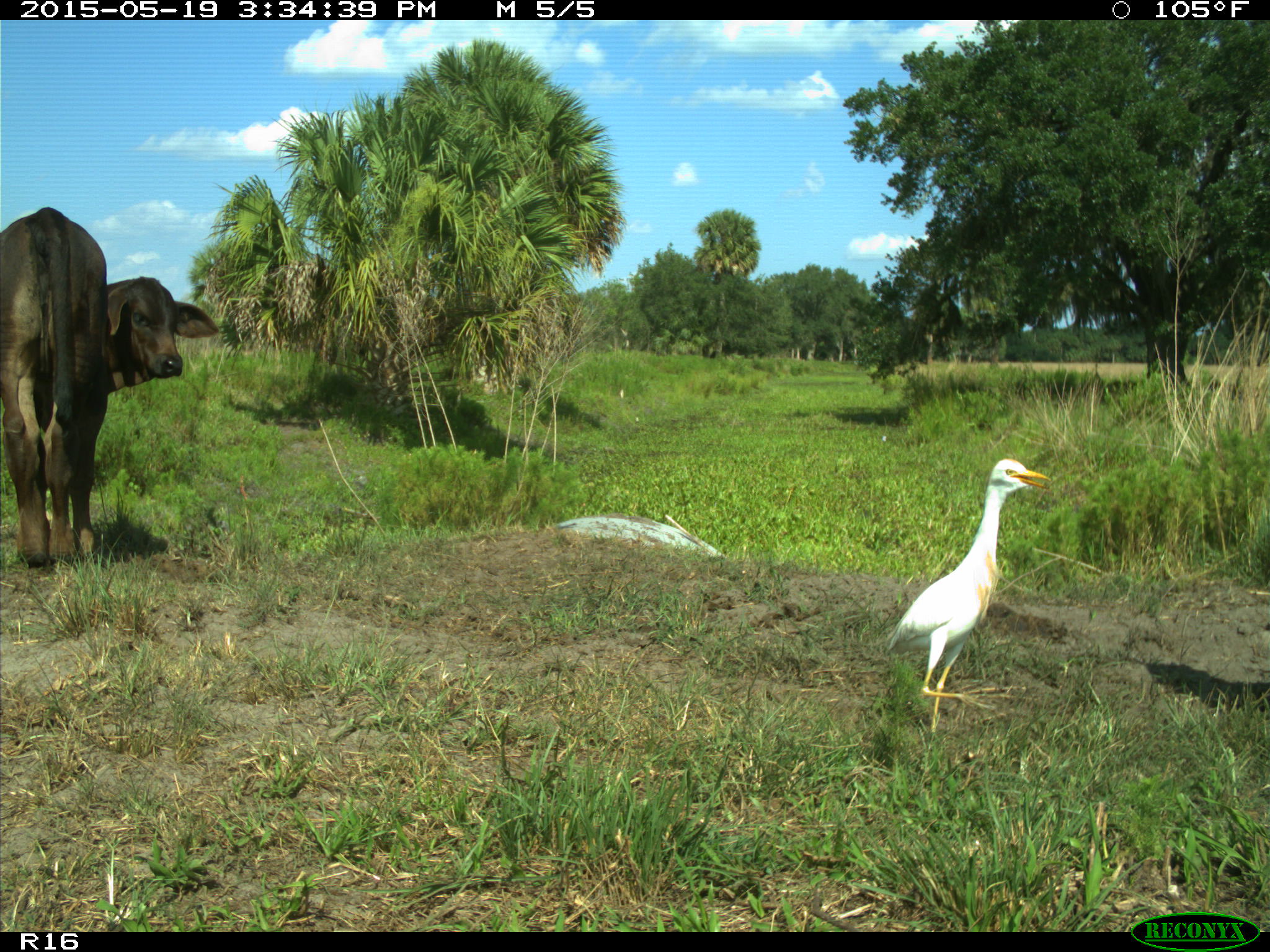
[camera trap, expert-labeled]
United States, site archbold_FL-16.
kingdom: Animalia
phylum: Chordata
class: Mammalia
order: Artiodactyla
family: Bovidae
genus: Bos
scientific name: Bos taurus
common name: domestic cow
Bos taurus (domestic cow).